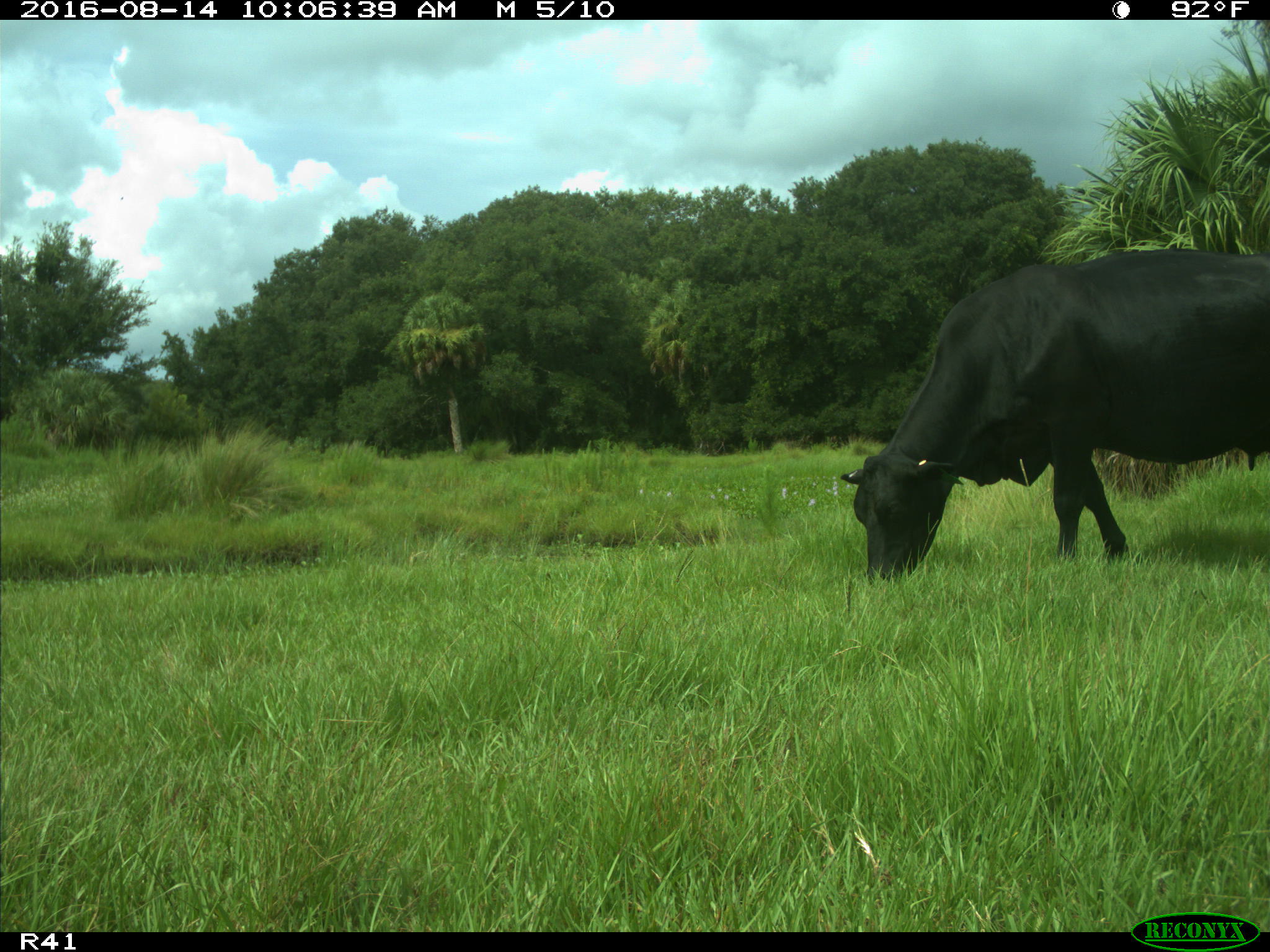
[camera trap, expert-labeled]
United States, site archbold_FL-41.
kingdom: Animalia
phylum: Chordata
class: Mammalia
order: Artiodactyla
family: Bovidae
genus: Bos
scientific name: Bos taurus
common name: domestic cow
Bos taurus (domestic cow).